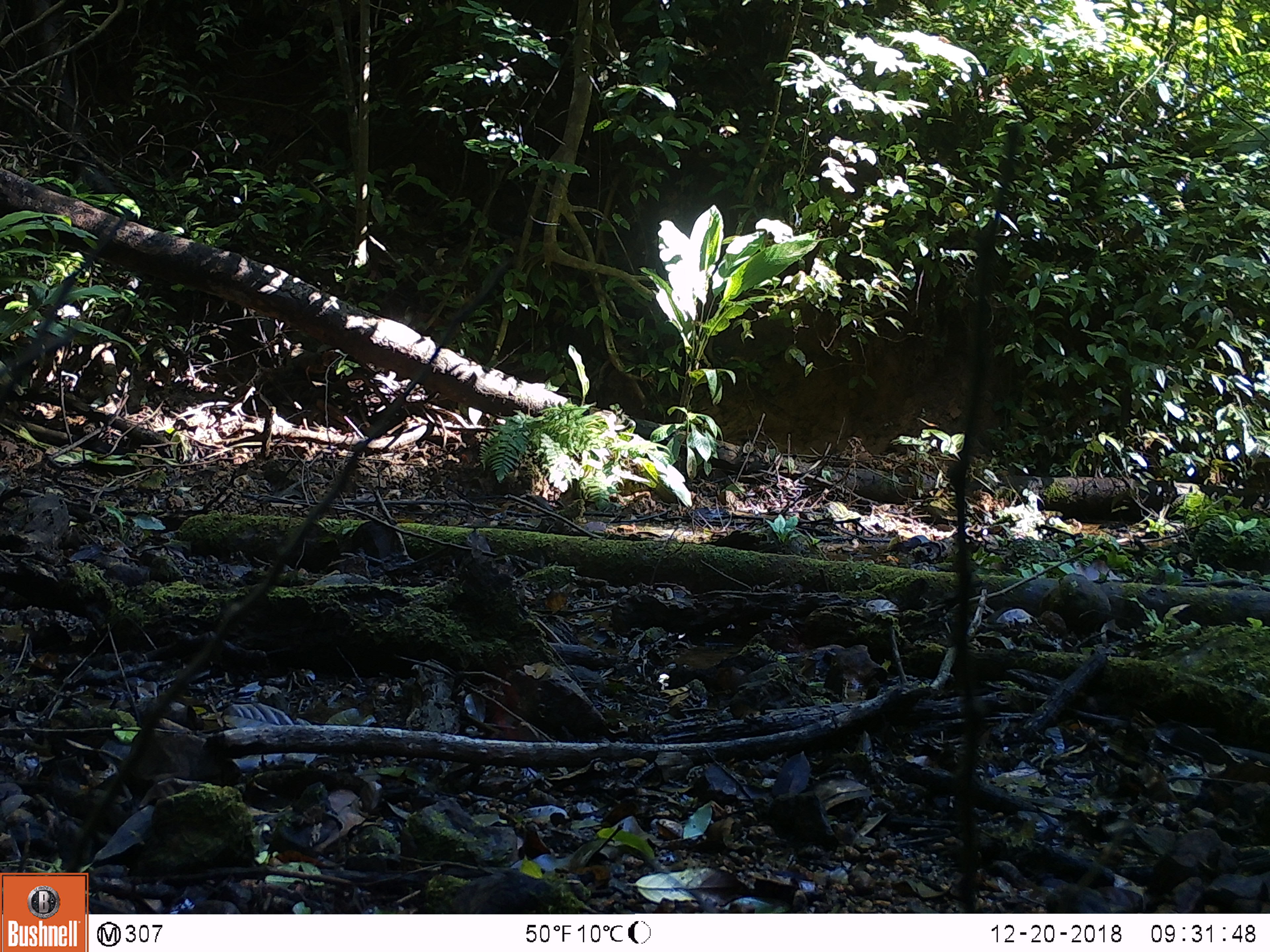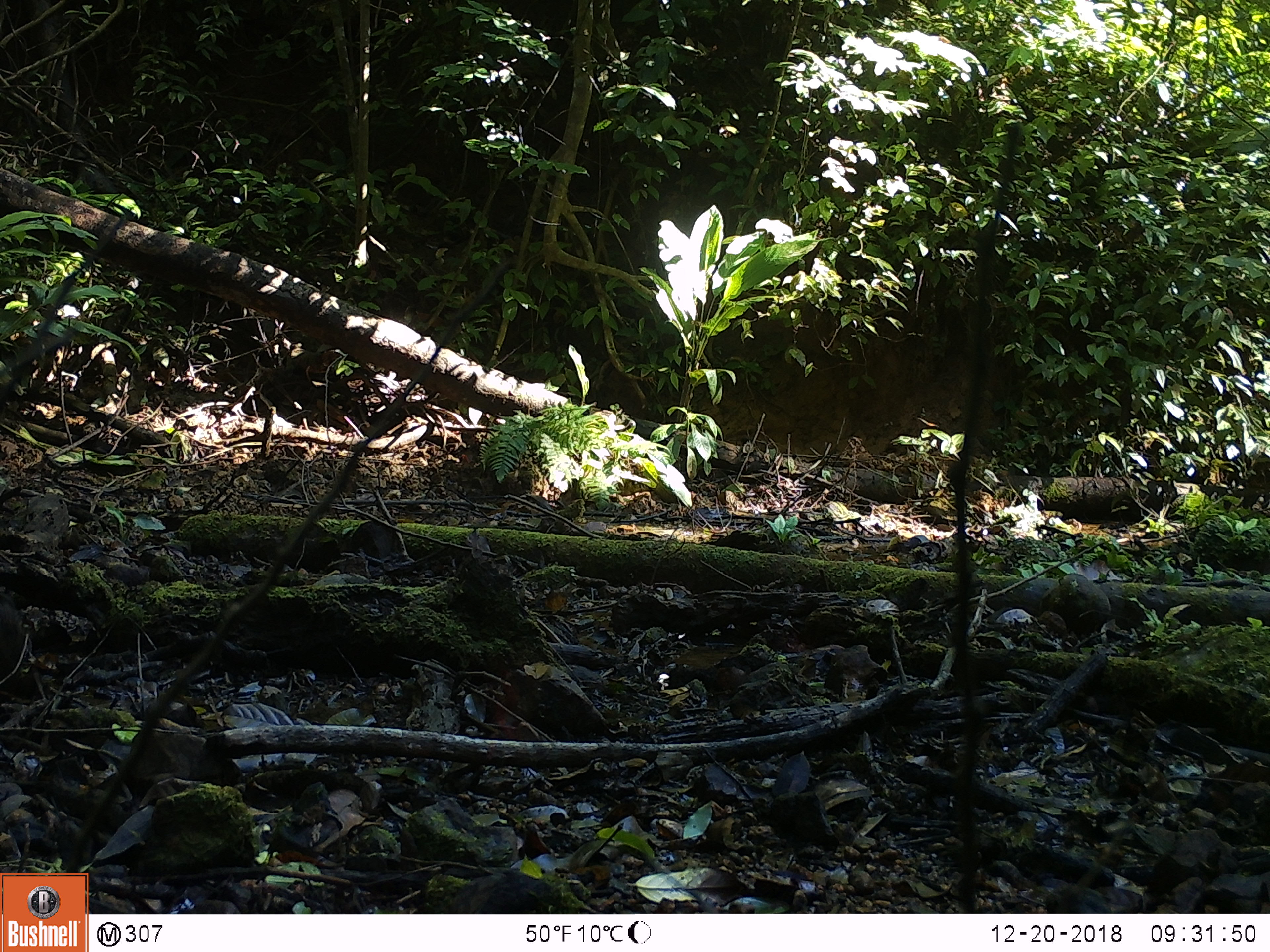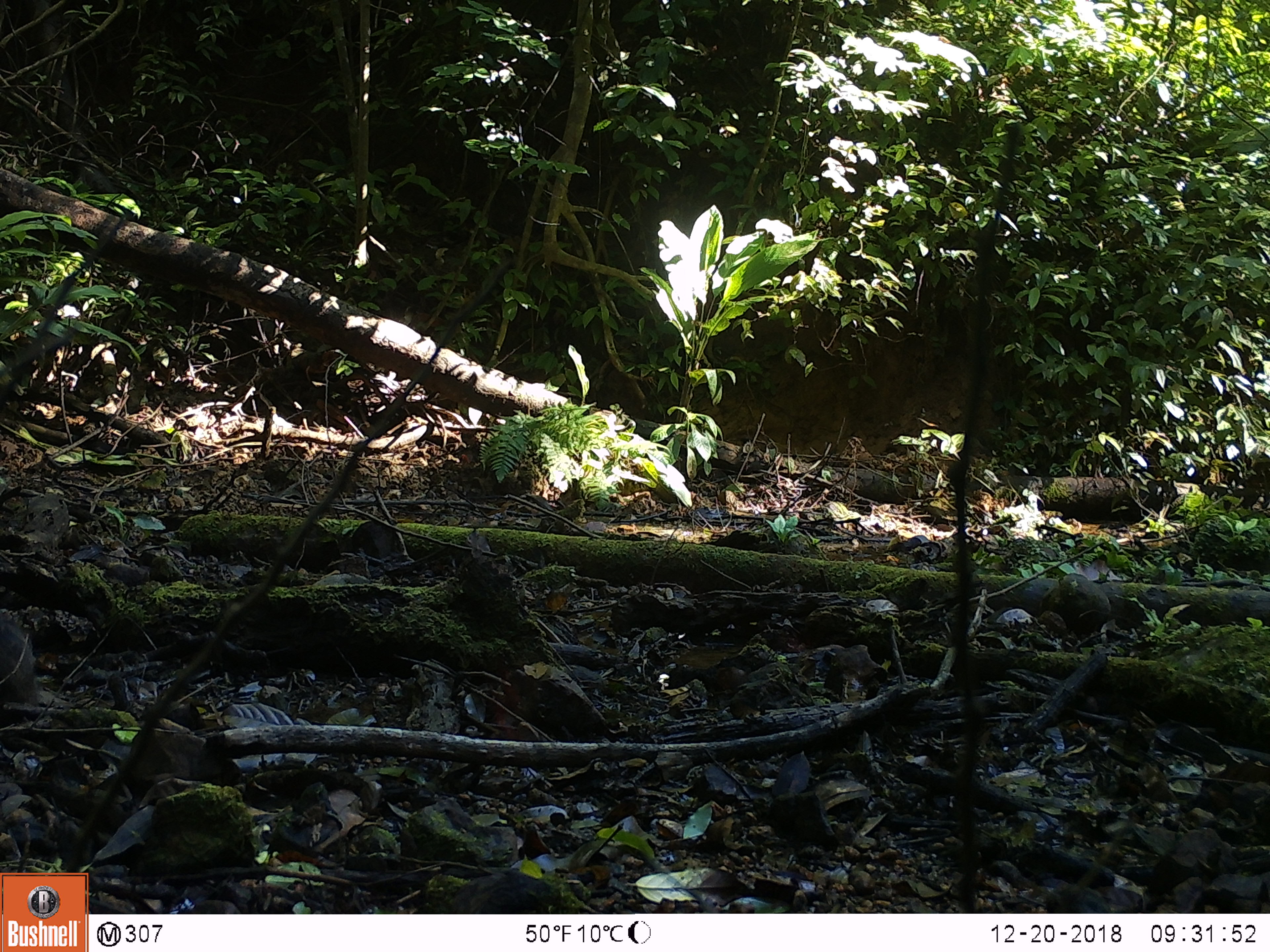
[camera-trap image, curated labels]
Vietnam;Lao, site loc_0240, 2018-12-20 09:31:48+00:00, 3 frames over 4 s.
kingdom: Animalia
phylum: Chordata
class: Mammalia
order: Artiodactyla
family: Suidae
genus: Sus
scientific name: Sus scrofa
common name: eurasian wild pig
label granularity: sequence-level